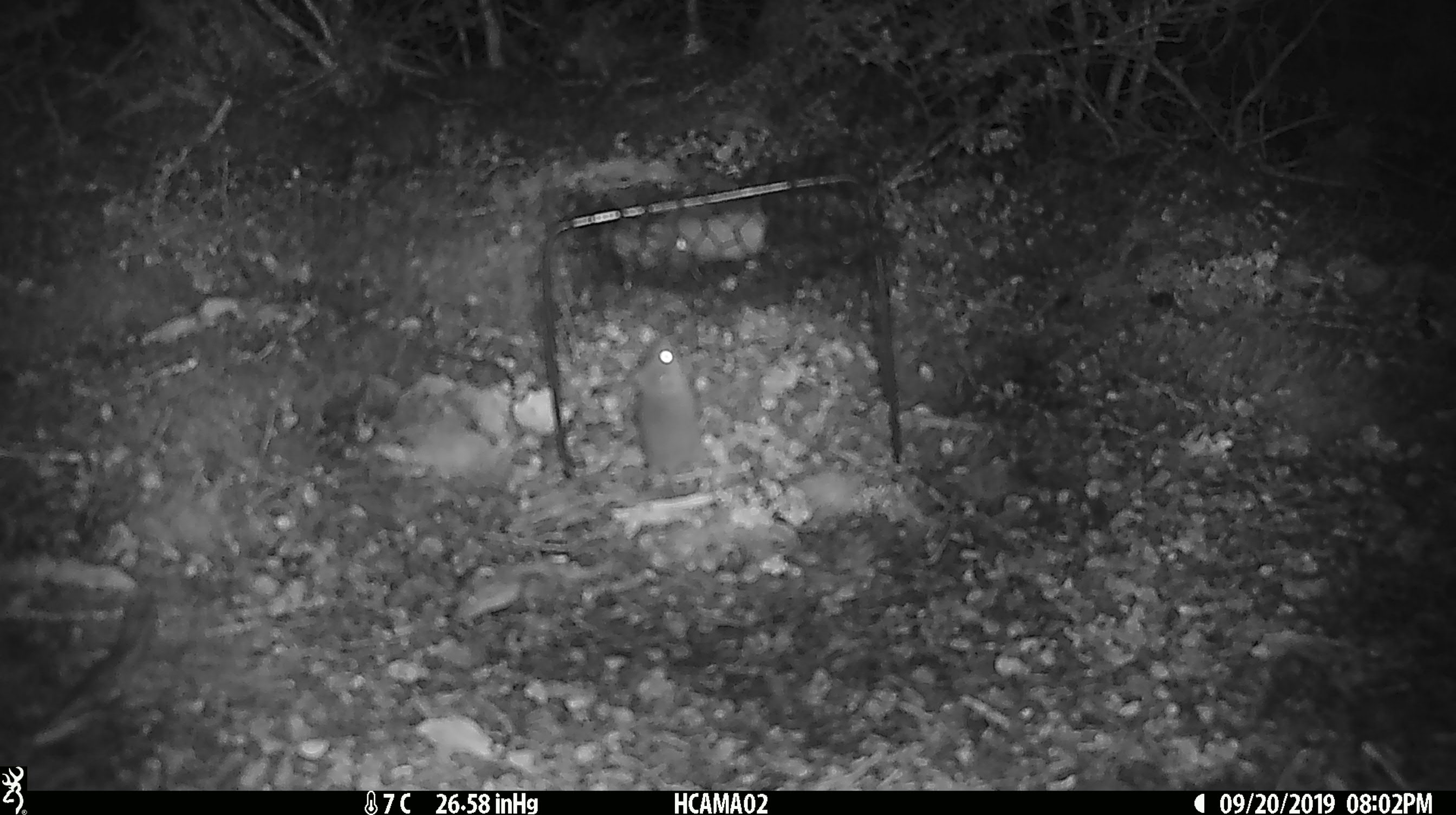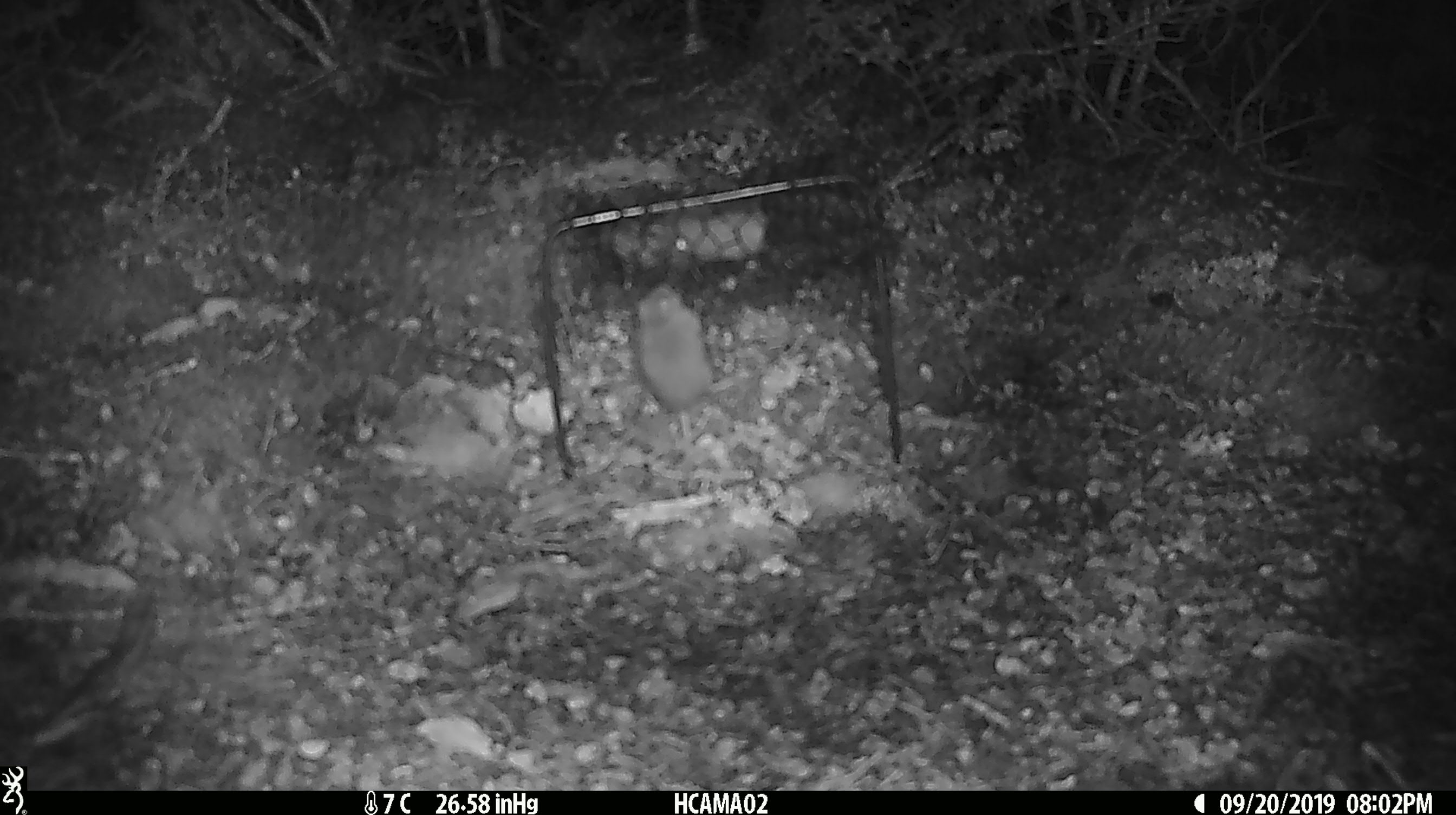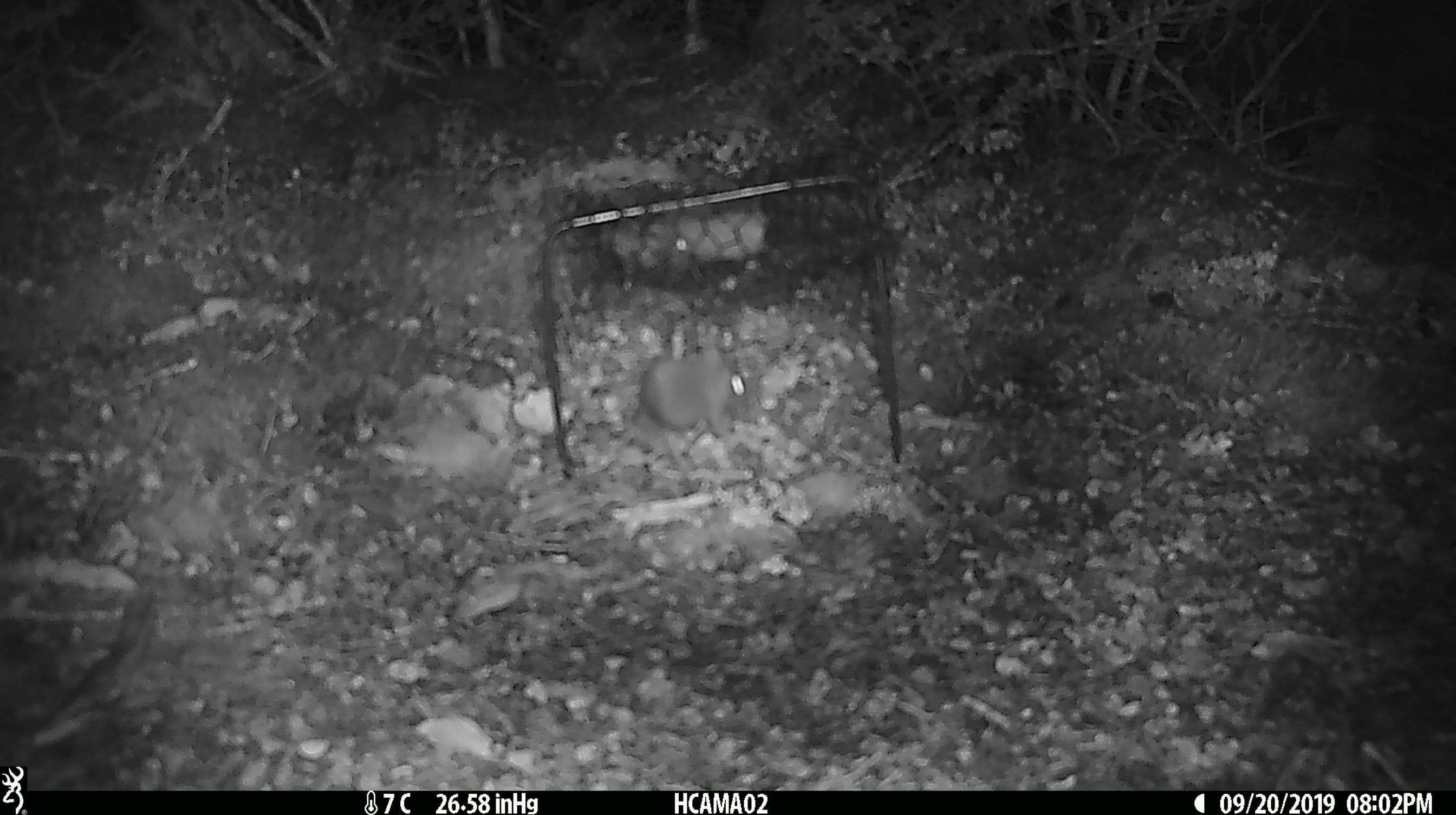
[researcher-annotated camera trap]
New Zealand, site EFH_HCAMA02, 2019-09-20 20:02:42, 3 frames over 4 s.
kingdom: Animalia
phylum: Chordata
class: Mammalia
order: Rodentia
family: Muridae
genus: Mus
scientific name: Mus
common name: mouse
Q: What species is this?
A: Mouse (Mus).